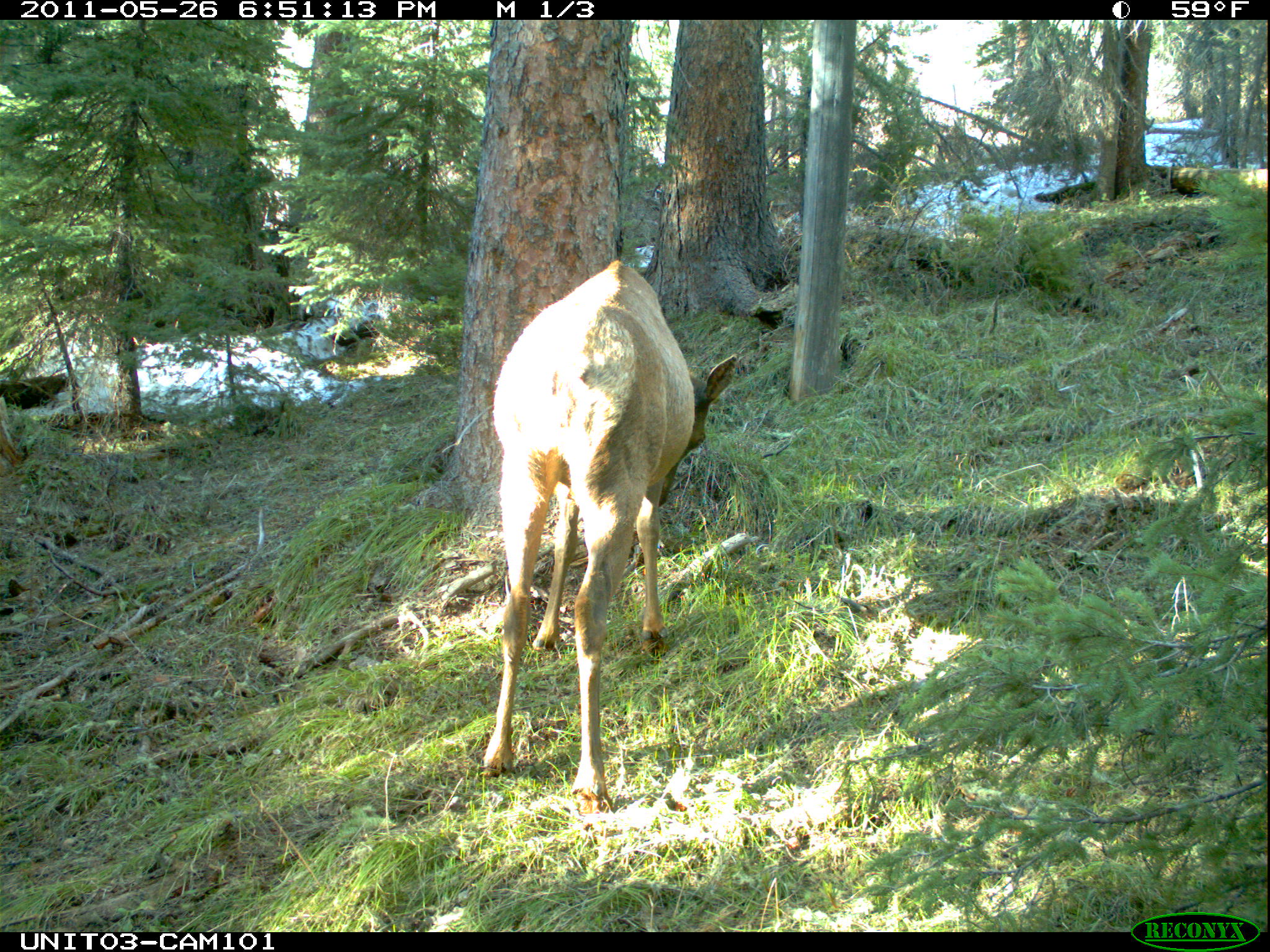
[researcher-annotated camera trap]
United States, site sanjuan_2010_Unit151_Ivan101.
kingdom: Animalia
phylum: Chordata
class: Mammalia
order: Artiodactyla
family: Cervidae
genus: Cervus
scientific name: Cervus elaphus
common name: red deer